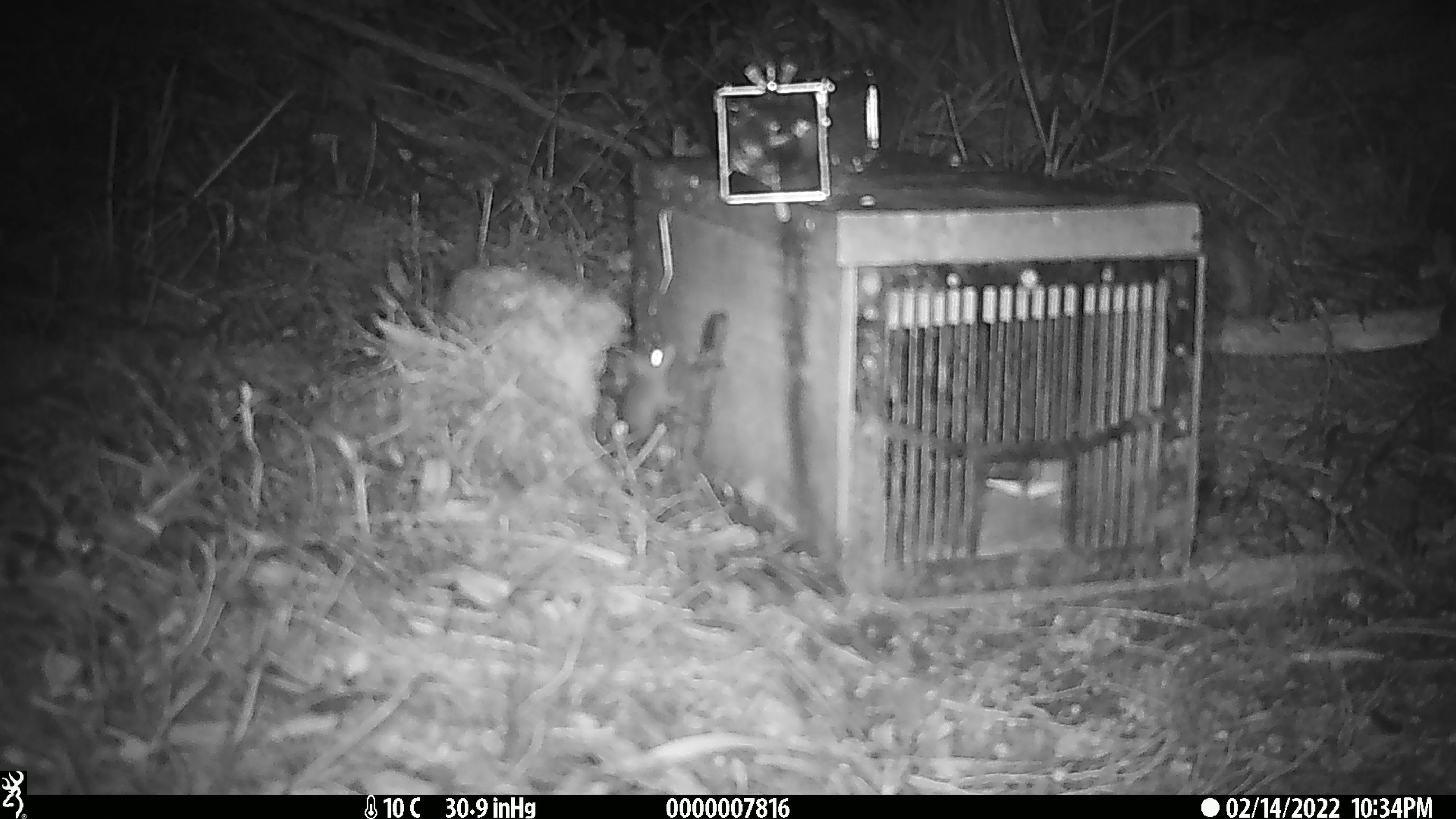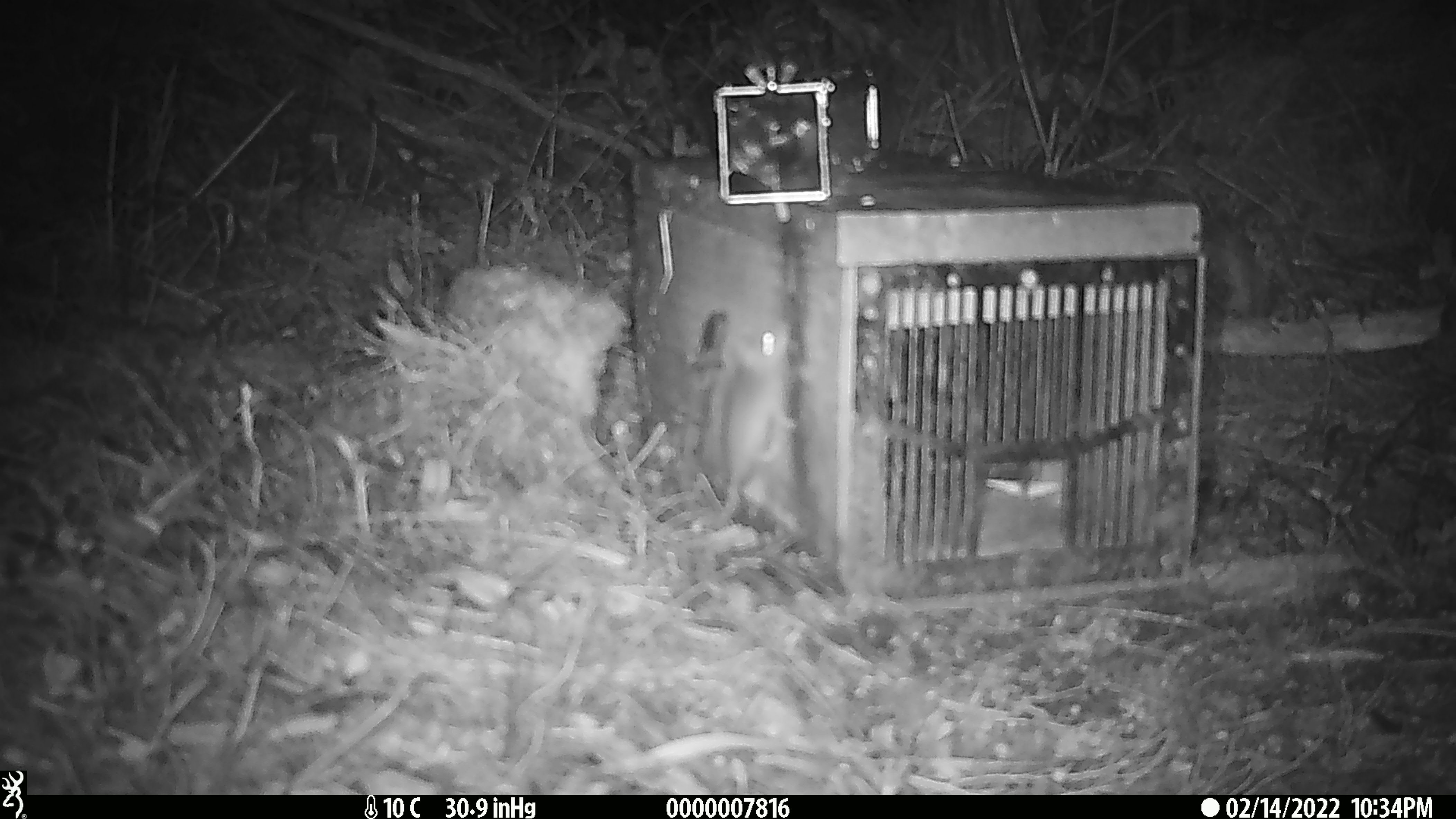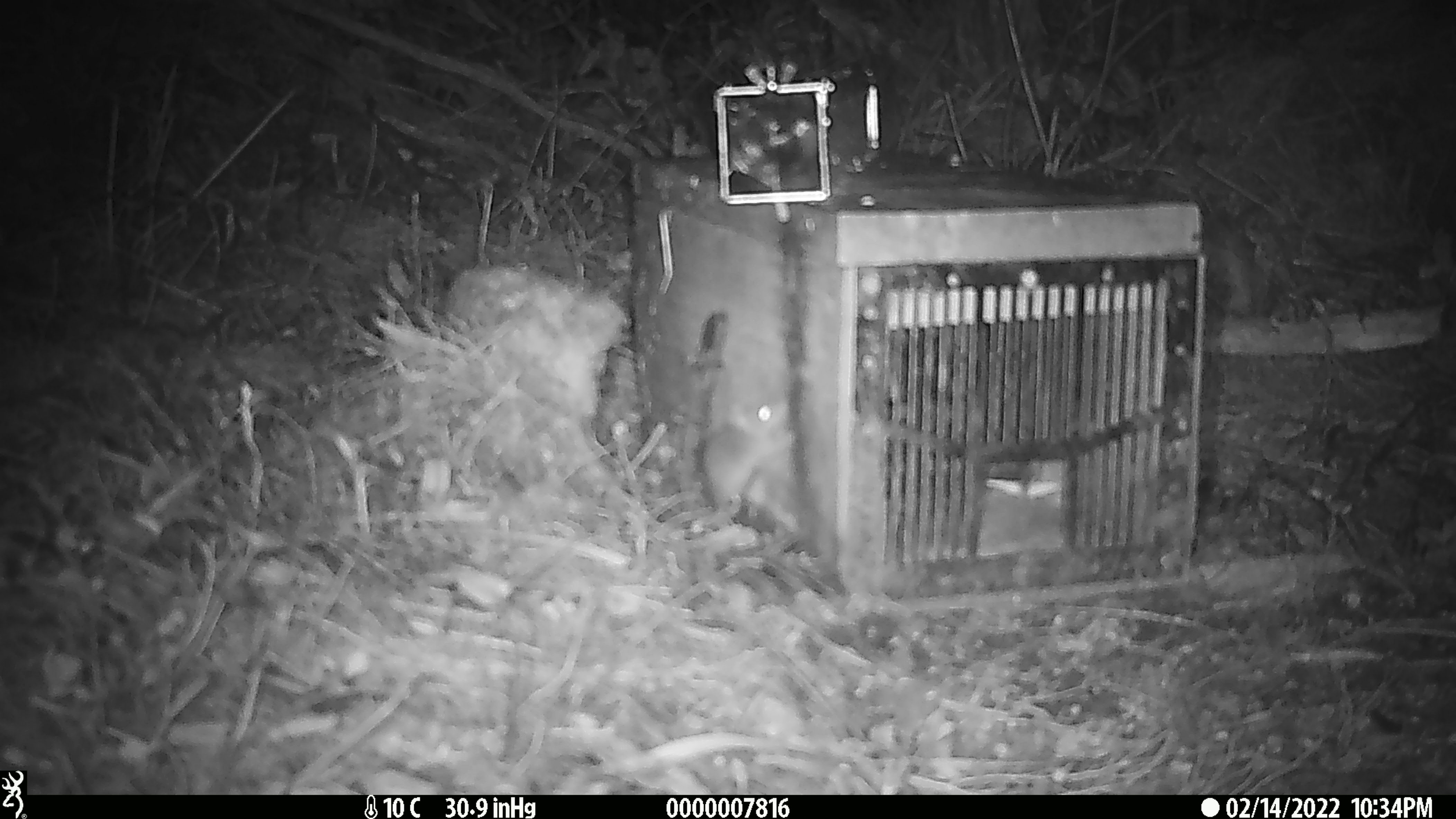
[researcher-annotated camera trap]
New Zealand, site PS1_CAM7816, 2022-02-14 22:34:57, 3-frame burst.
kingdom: Animalia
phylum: Chordata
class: Mammalia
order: Rodentia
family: Muridae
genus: Mus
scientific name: Mus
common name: mouse